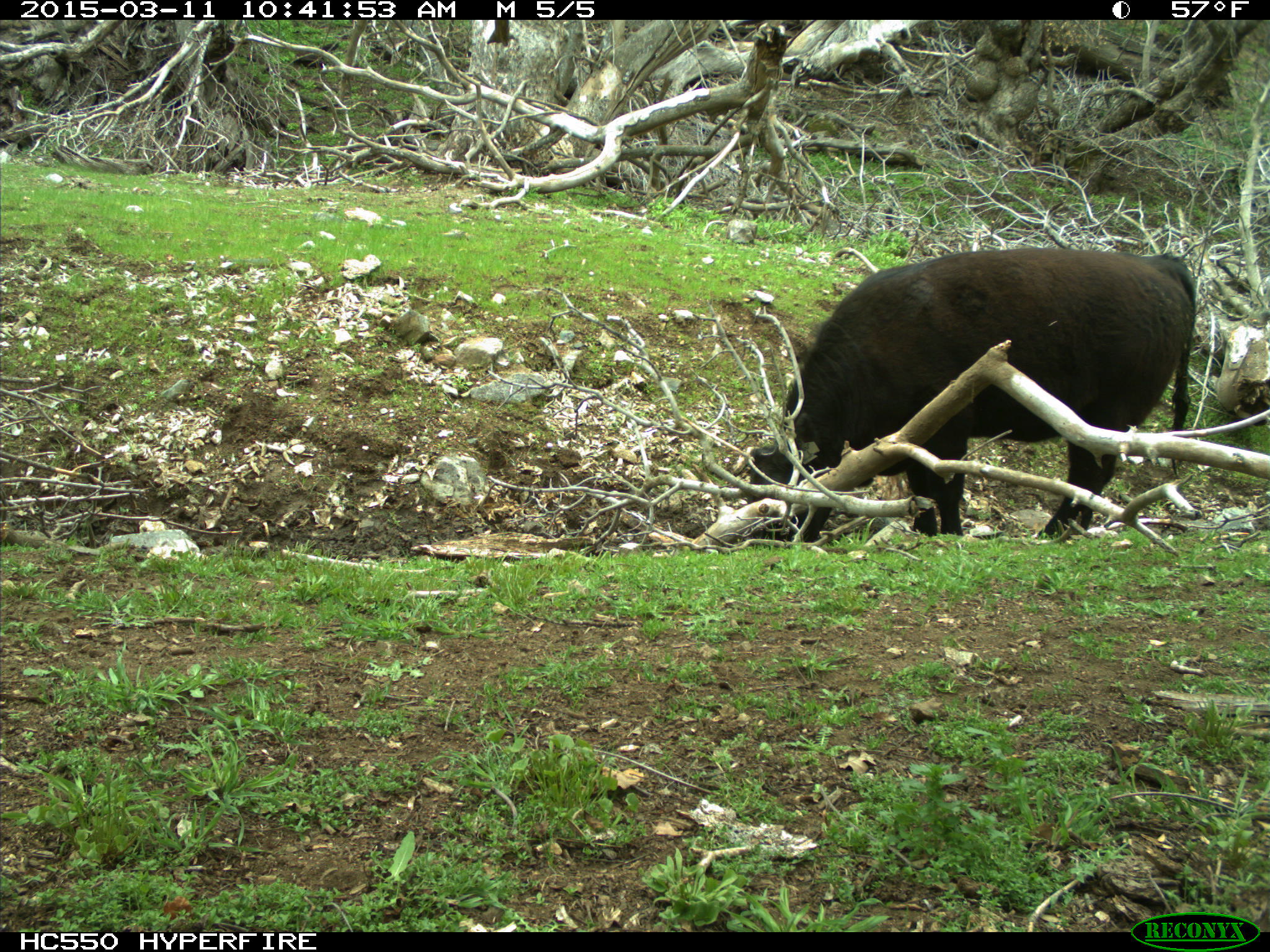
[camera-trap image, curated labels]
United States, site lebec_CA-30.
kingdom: Animalia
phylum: Chordata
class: Mammalia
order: Artiodactyla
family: Bovidae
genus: Bos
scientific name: Bos taurus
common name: domestic cow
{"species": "Bos taurus (domestic cow)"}